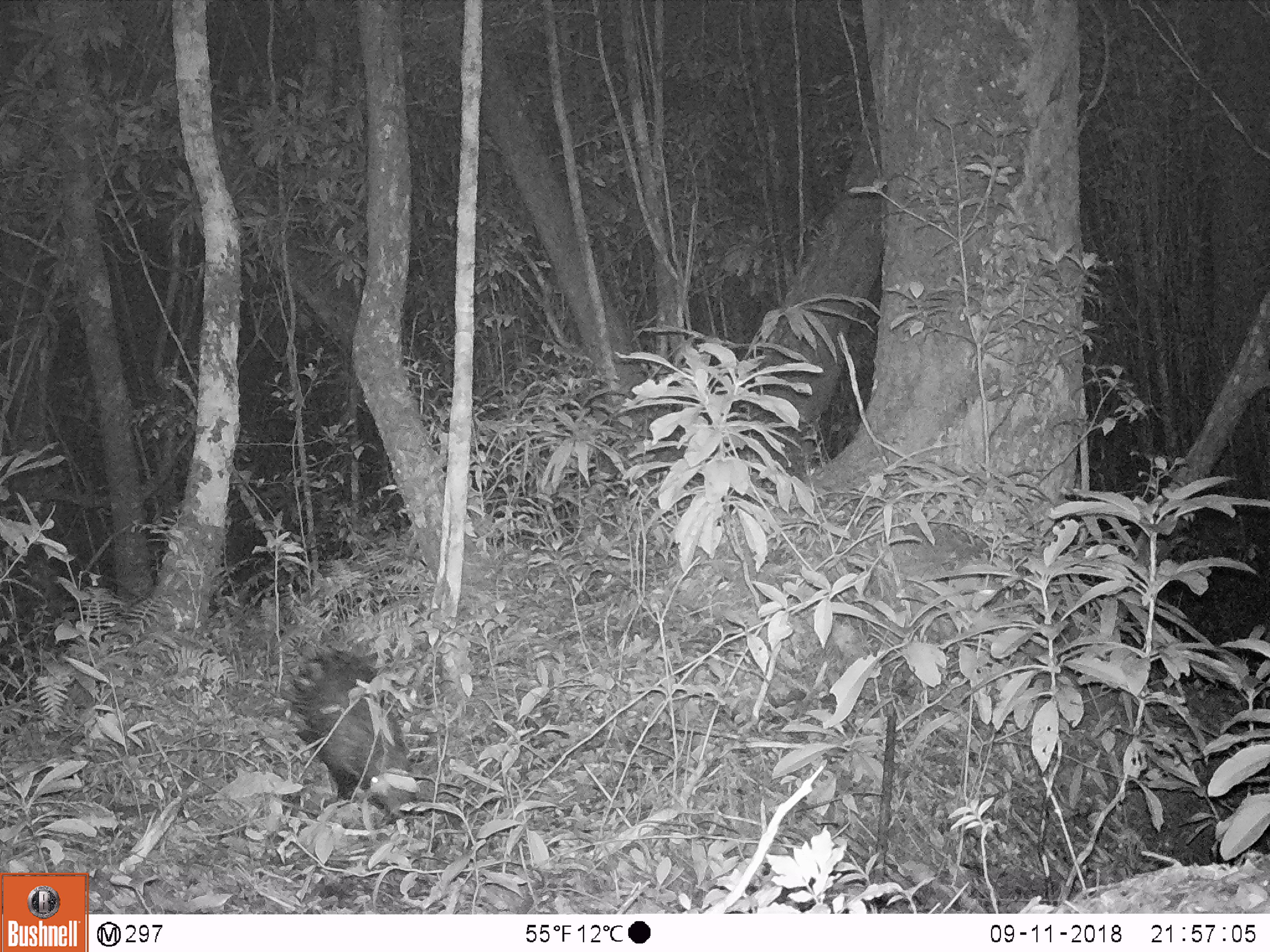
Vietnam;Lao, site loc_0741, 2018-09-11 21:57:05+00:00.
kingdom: Animalia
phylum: Chordata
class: Mammalia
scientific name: Mammalia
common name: mammal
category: unidentified small mammal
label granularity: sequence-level